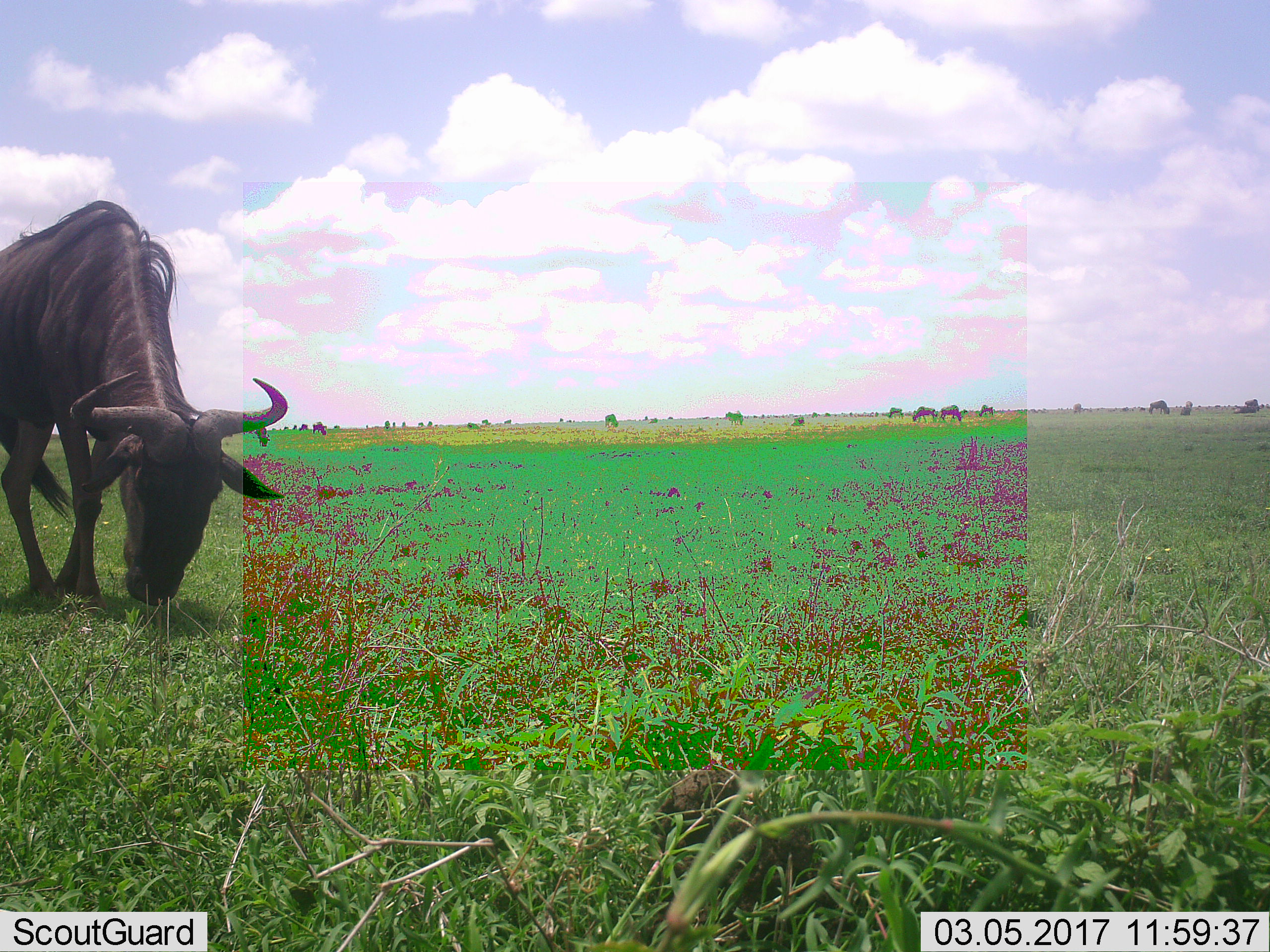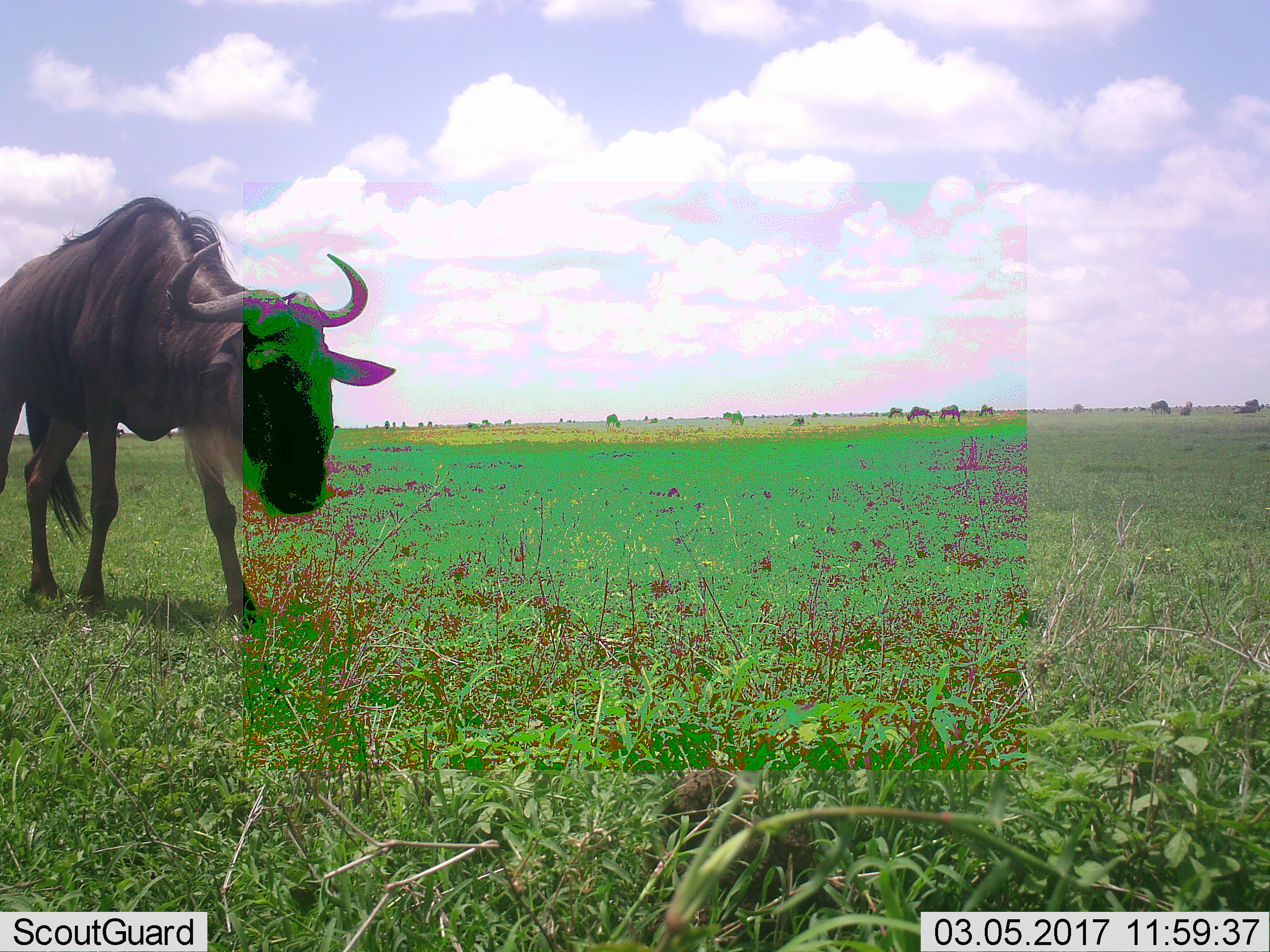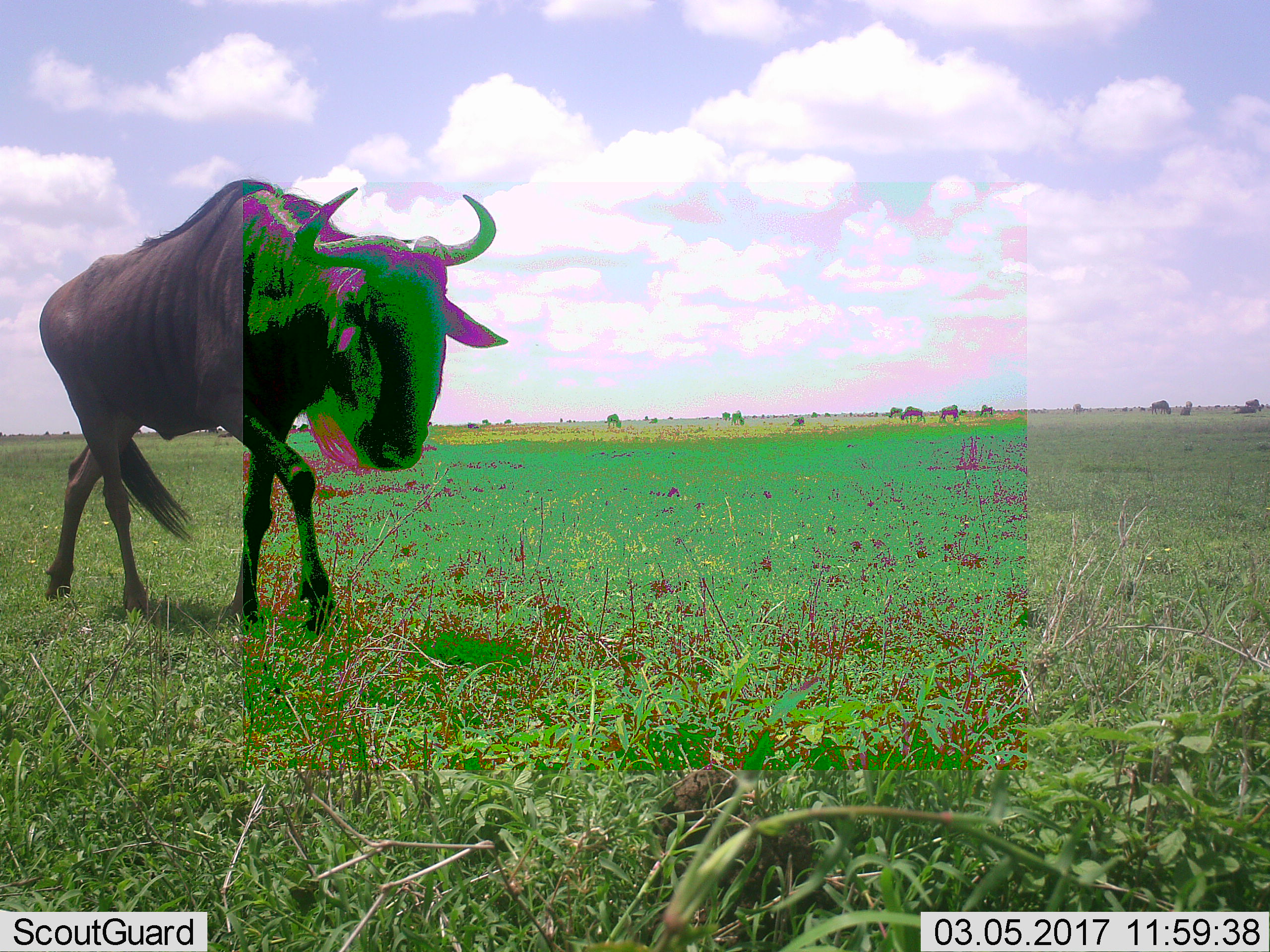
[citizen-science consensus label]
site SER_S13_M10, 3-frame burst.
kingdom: Animalia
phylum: Chordata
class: Mammalia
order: Artiodactyla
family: Bovidae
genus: Connochaetes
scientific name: Connochaetes taurinus taurinus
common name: blue wildebeest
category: wildebeestblue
Wildebeestblue (blue wildebeest) (Connochaetes taurinus taurinus), count 1. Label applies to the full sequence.